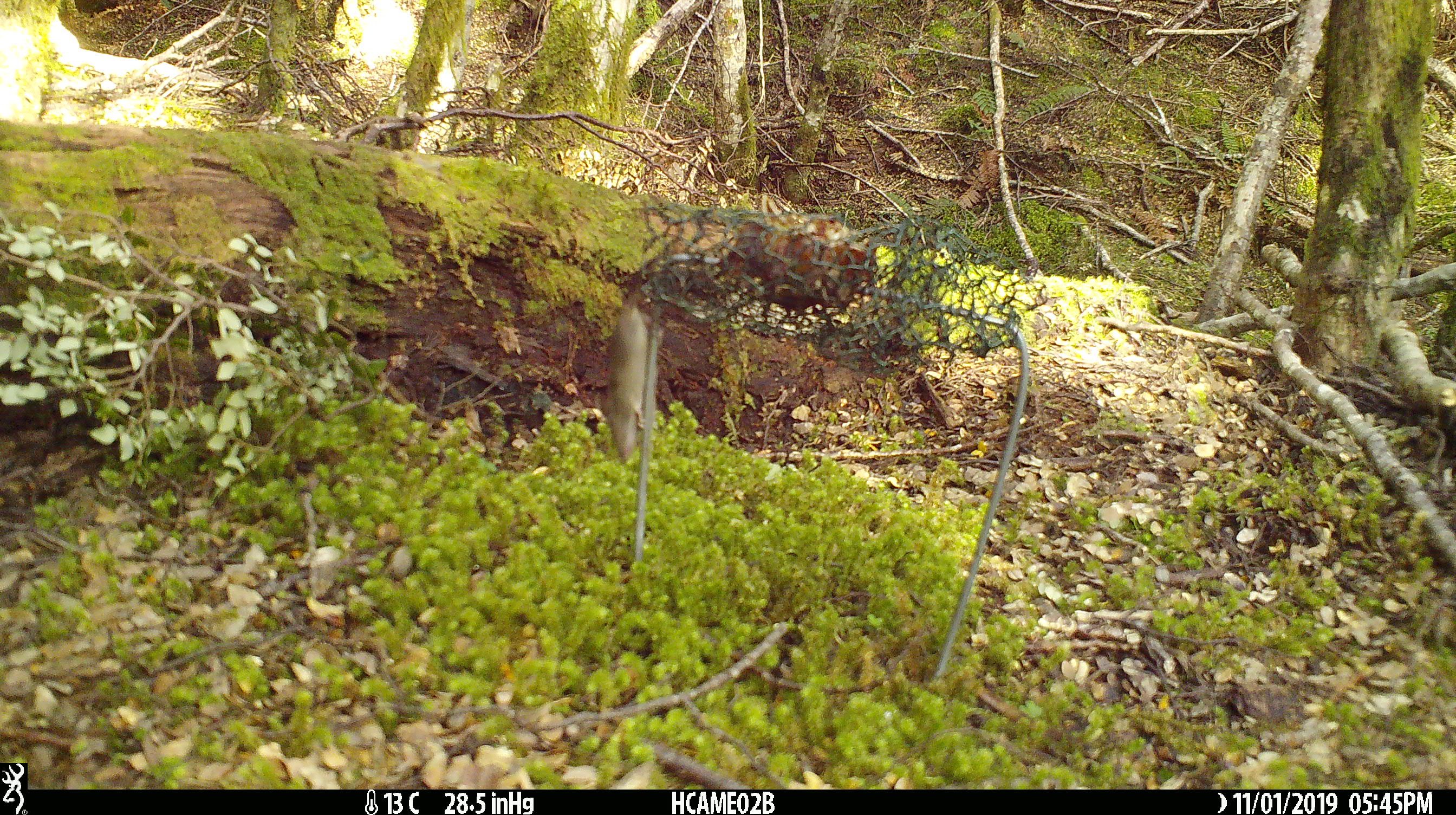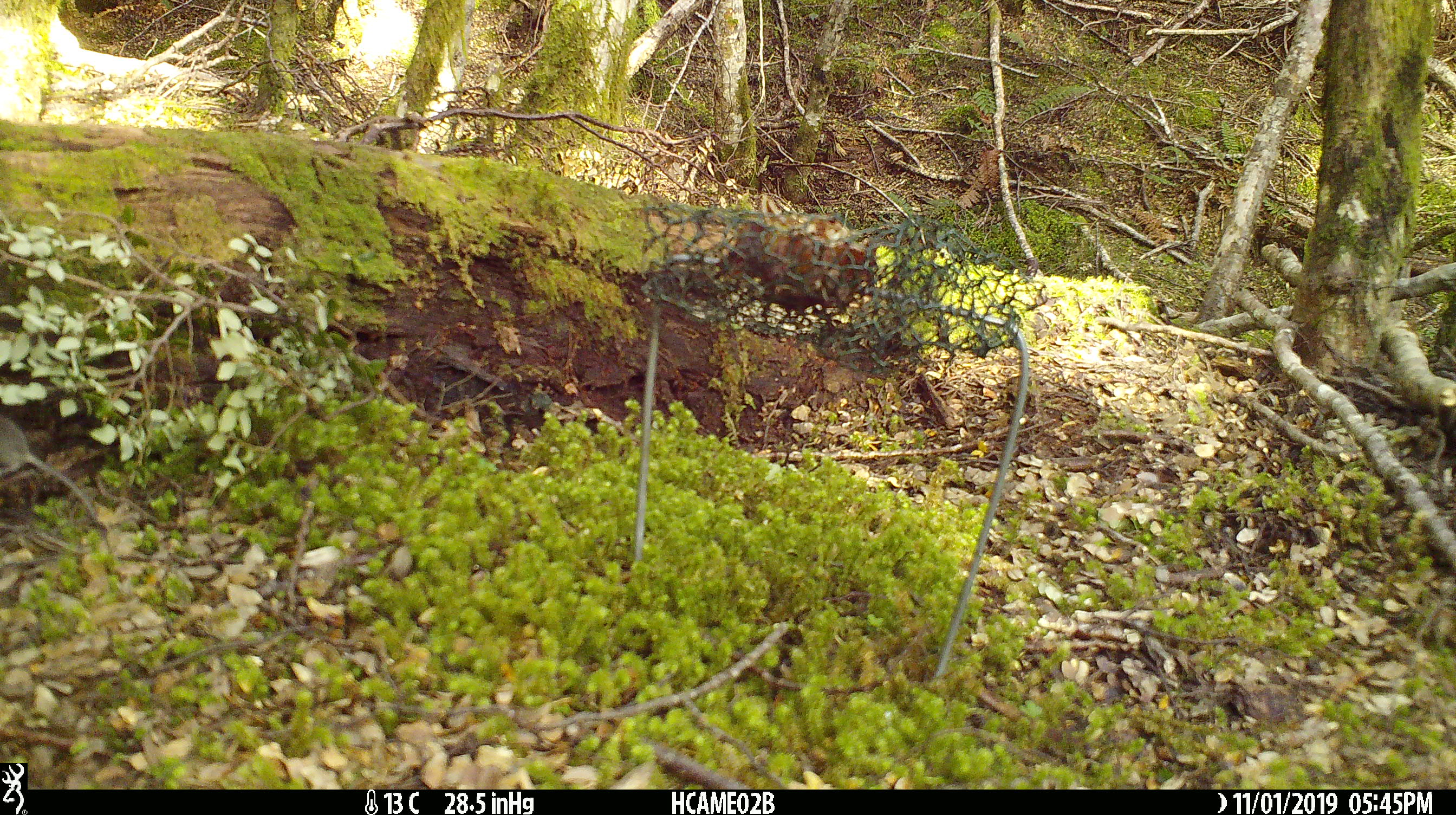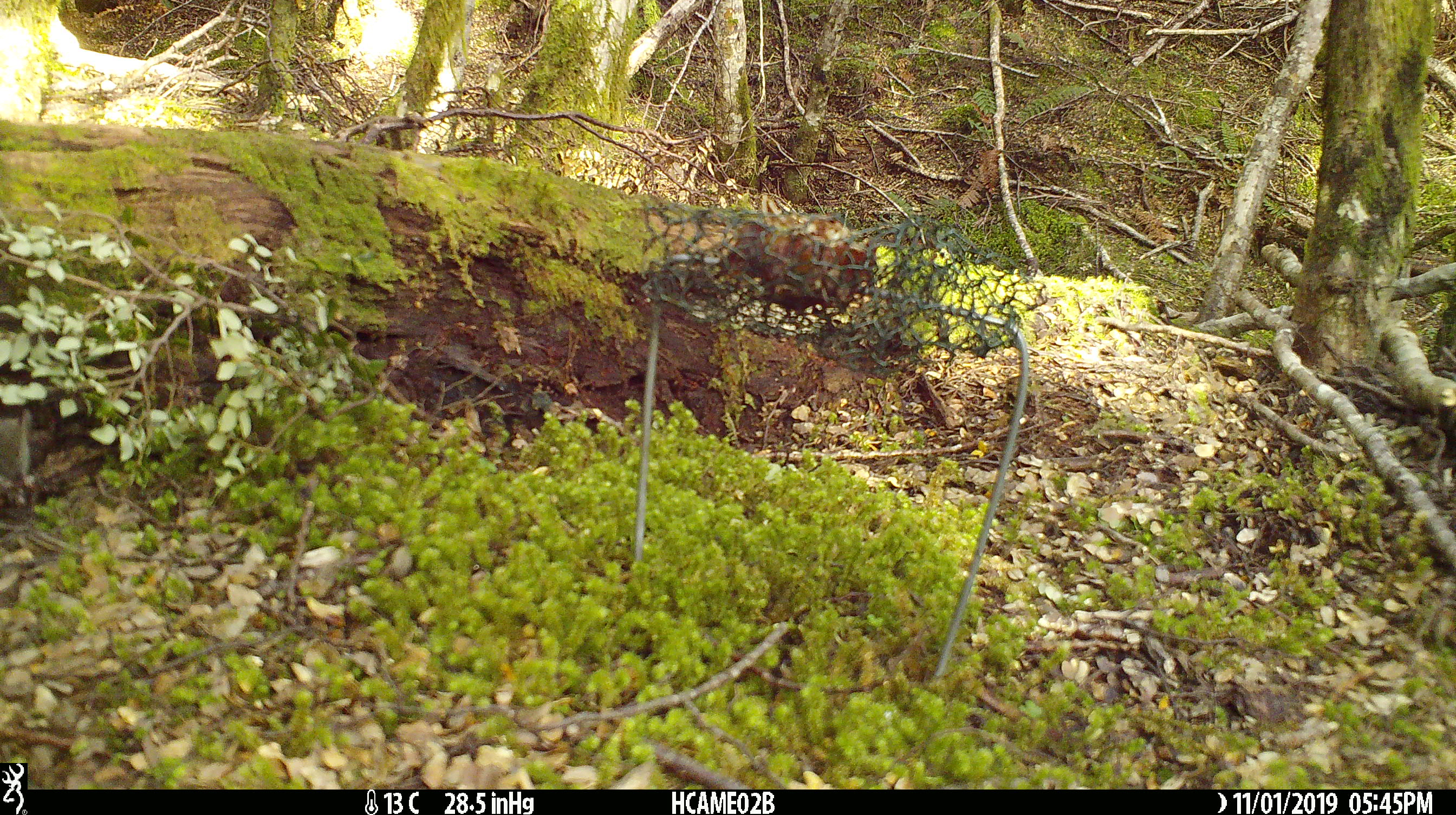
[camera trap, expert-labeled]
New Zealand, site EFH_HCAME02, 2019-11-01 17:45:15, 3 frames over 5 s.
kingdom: Animalia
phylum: Chordata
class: Mammalia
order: Rodentia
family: Muridae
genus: Mus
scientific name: Mus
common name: mouse